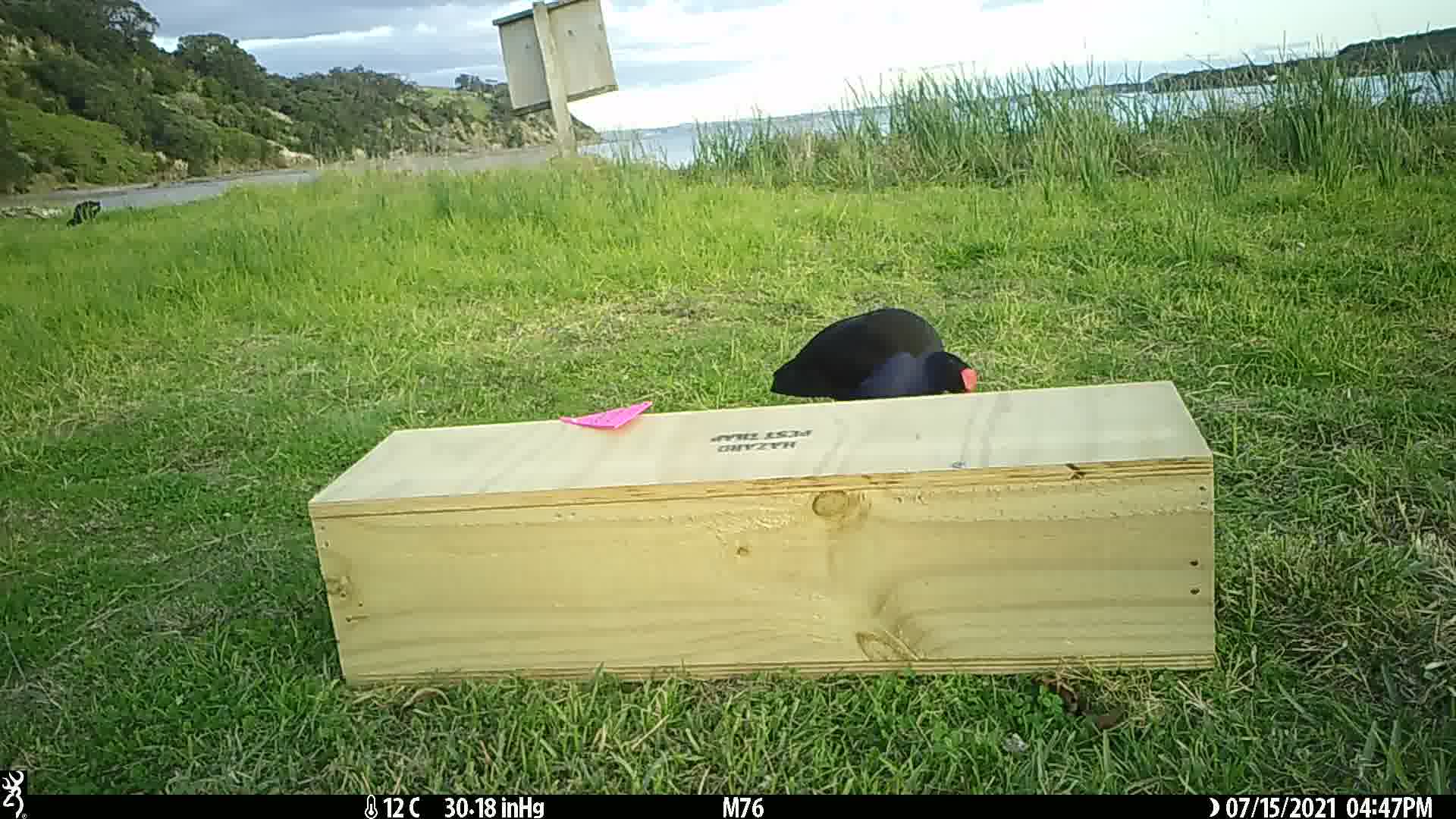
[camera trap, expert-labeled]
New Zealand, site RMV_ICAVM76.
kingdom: Animalia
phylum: Chordata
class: Aves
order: Gruiformes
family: Rallidae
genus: Porphyrio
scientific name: Porphyrio melanotus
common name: australasian swamphen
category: pukeko